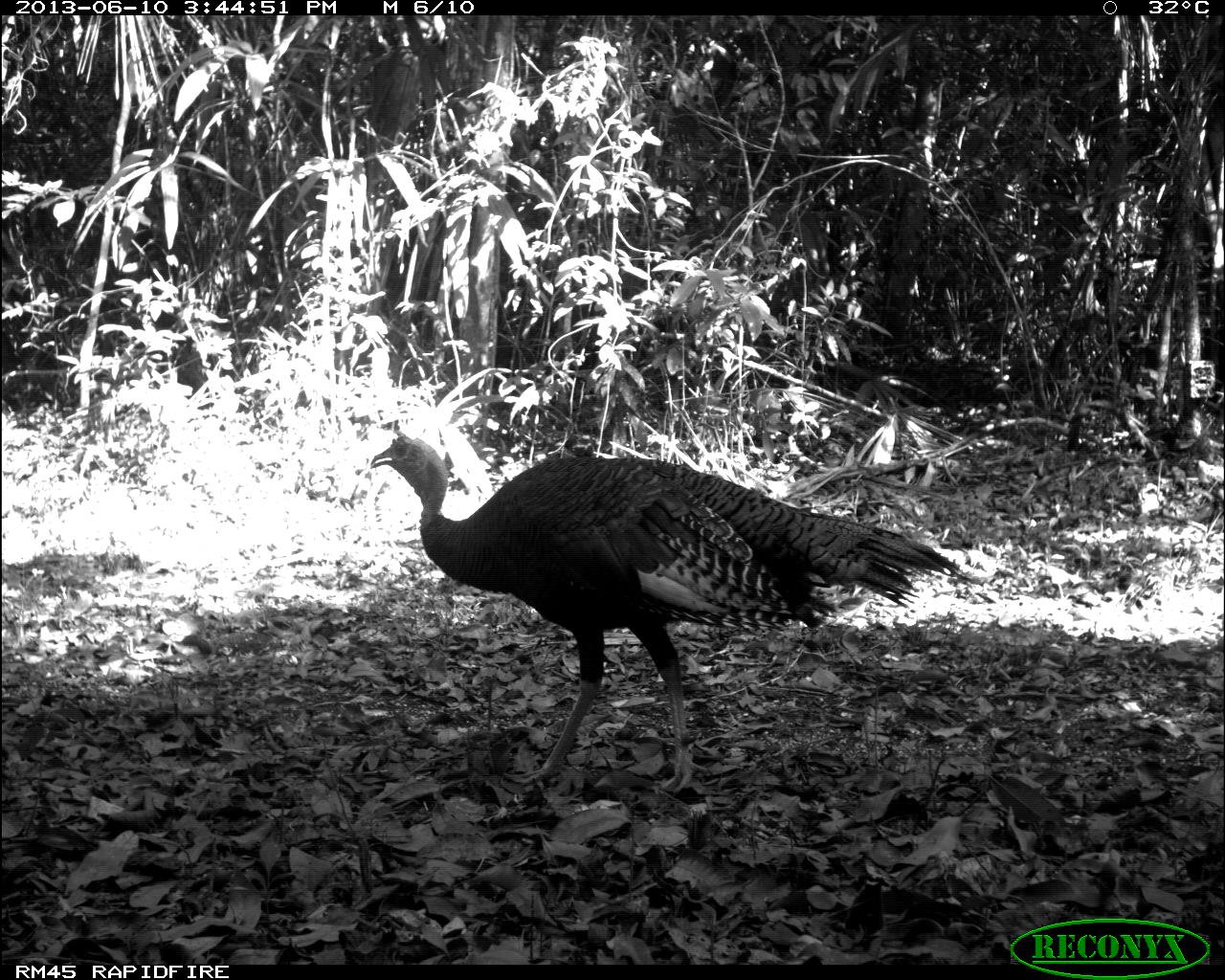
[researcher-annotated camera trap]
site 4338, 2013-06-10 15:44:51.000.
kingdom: Animalia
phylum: Chordata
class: Aves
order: Galliformes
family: Phasianidae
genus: Meleagris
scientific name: Meleagris ocellata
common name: ocellated turkey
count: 1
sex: male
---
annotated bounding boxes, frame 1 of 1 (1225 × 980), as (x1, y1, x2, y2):
meleagris ocellata: (366, 426, 973, 790)